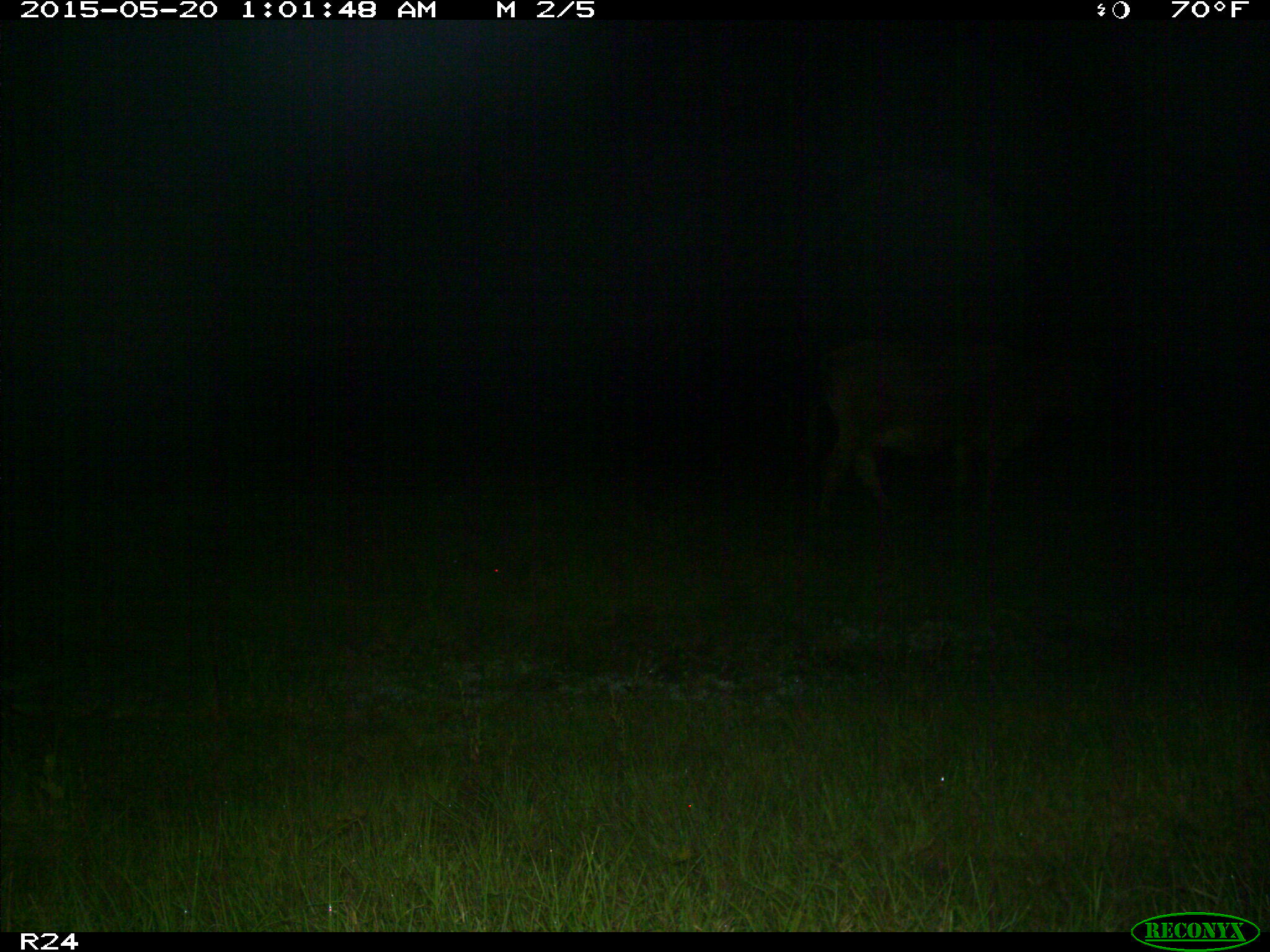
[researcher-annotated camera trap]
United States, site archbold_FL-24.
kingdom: Animalia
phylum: Chordata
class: Mammalia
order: Artiodactyla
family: Bovidae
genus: Bos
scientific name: Bos taurus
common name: domestic cow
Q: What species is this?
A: Bos taurus (domestic cow).